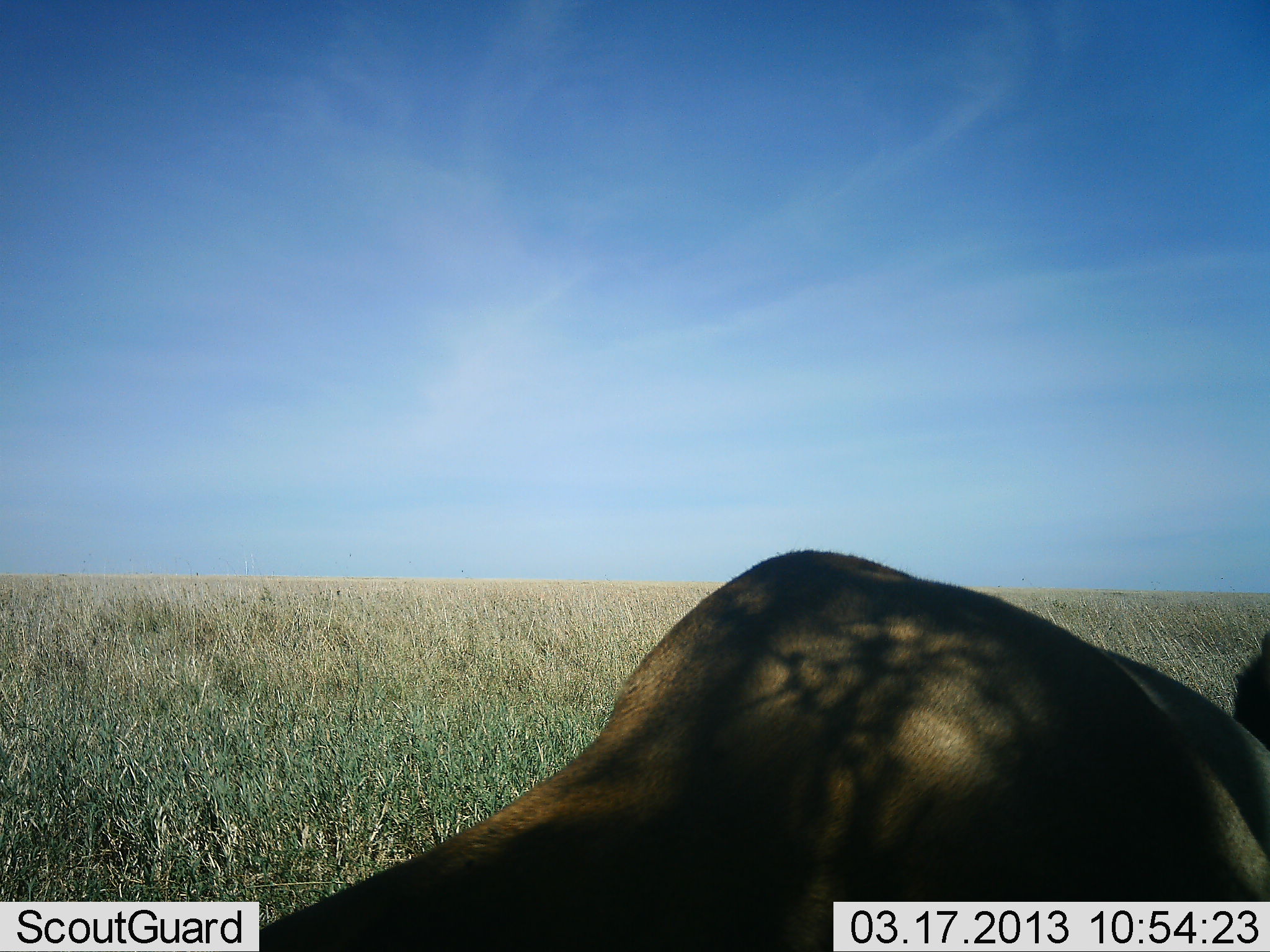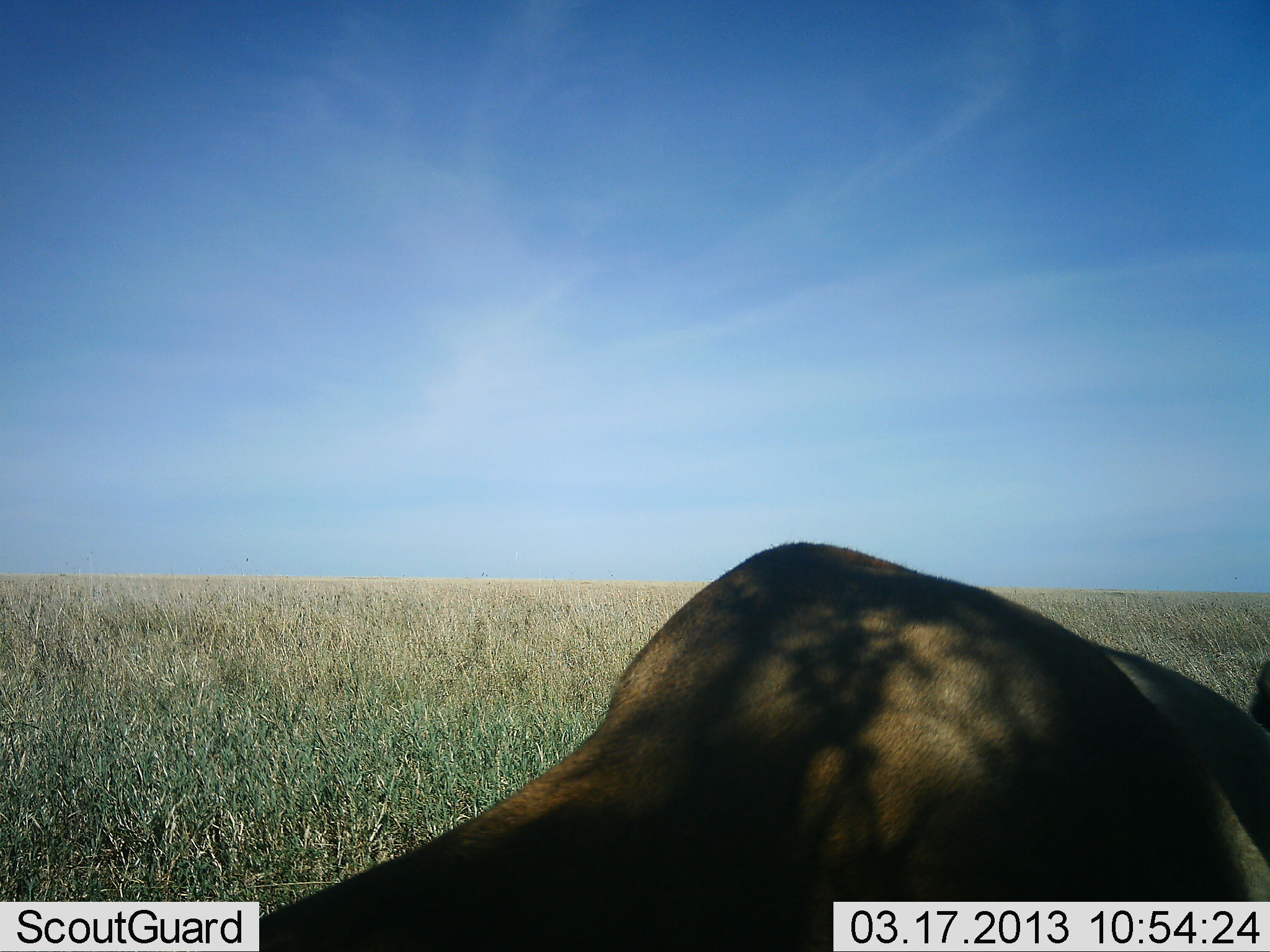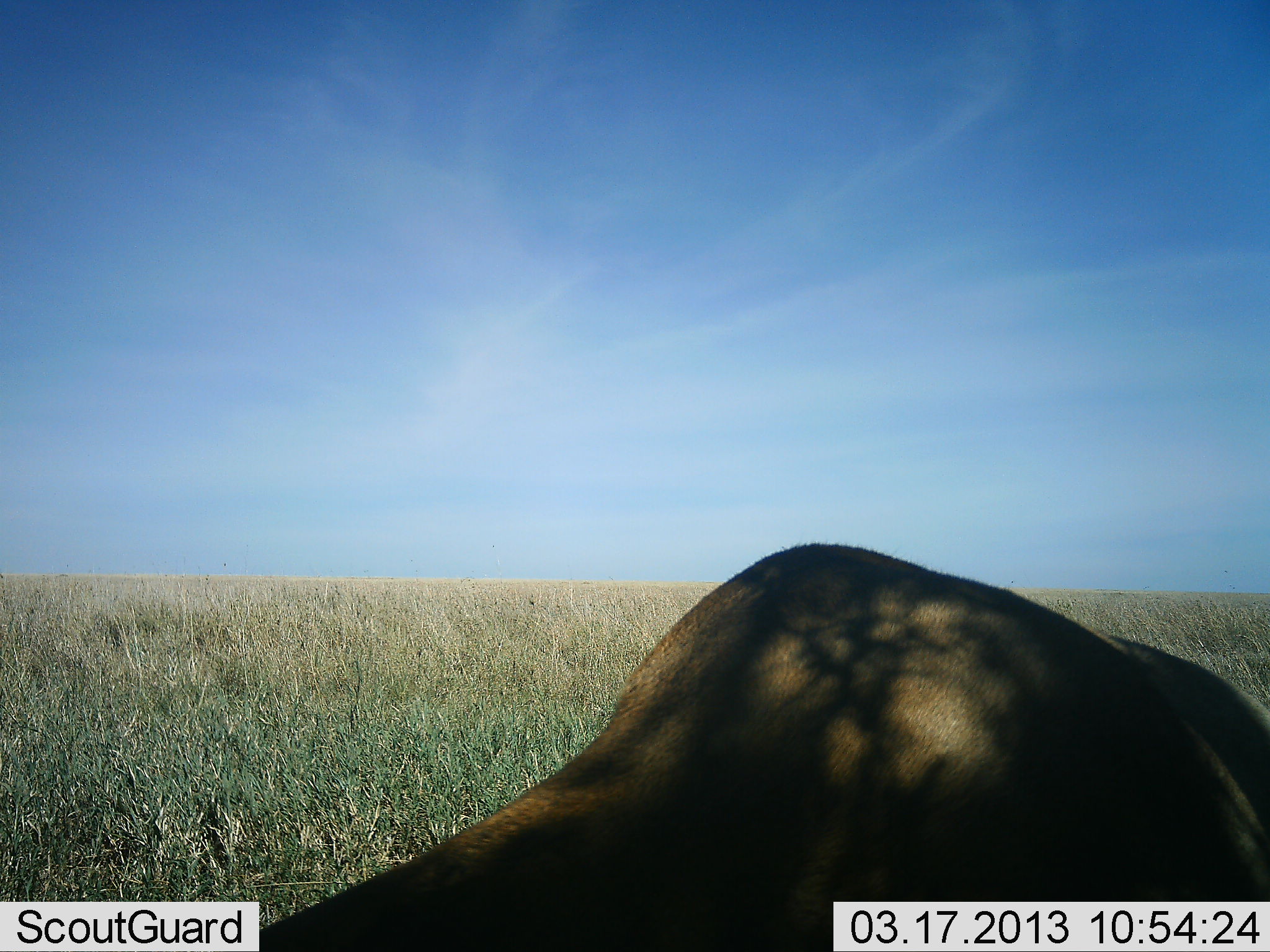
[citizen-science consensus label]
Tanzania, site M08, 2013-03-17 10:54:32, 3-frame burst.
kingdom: Animalia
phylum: Chordata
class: Mammalia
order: Carnivora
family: Felidae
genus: Panthera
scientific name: Panthera leo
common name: lion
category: lionfemale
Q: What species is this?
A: Lionfemale (lion) (Panthera leo).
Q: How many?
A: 1.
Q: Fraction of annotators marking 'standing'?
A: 25%.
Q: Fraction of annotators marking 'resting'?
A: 75%.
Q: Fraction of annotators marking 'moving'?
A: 0%.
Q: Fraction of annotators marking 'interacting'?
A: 0%.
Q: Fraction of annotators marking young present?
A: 0%.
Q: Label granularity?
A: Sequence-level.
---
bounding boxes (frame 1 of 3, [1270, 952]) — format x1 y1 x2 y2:
animal: 258 547 1270 952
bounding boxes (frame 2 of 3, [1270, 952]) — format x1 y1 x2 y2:
animal: 259 540 1270 951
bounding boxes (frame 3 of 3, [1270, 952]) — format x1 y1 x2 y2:
animal: 259 540 1270 952